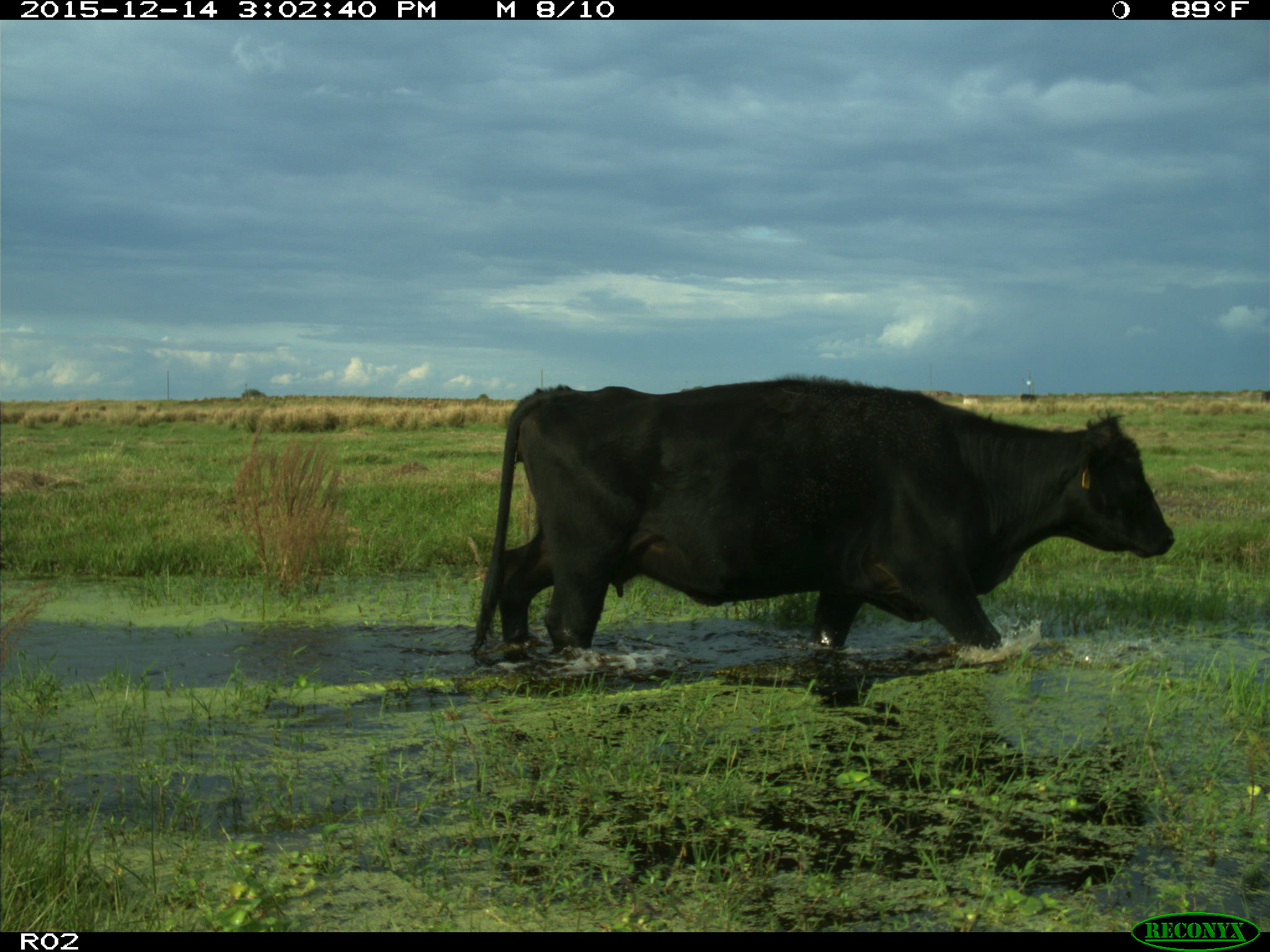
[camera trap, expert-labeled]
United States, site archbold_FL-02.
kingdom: Animalia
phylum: Chordata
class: Mammalia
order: Artiodactyla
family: Bovidae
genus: Bos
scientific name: Bos taurus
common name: domestic cow